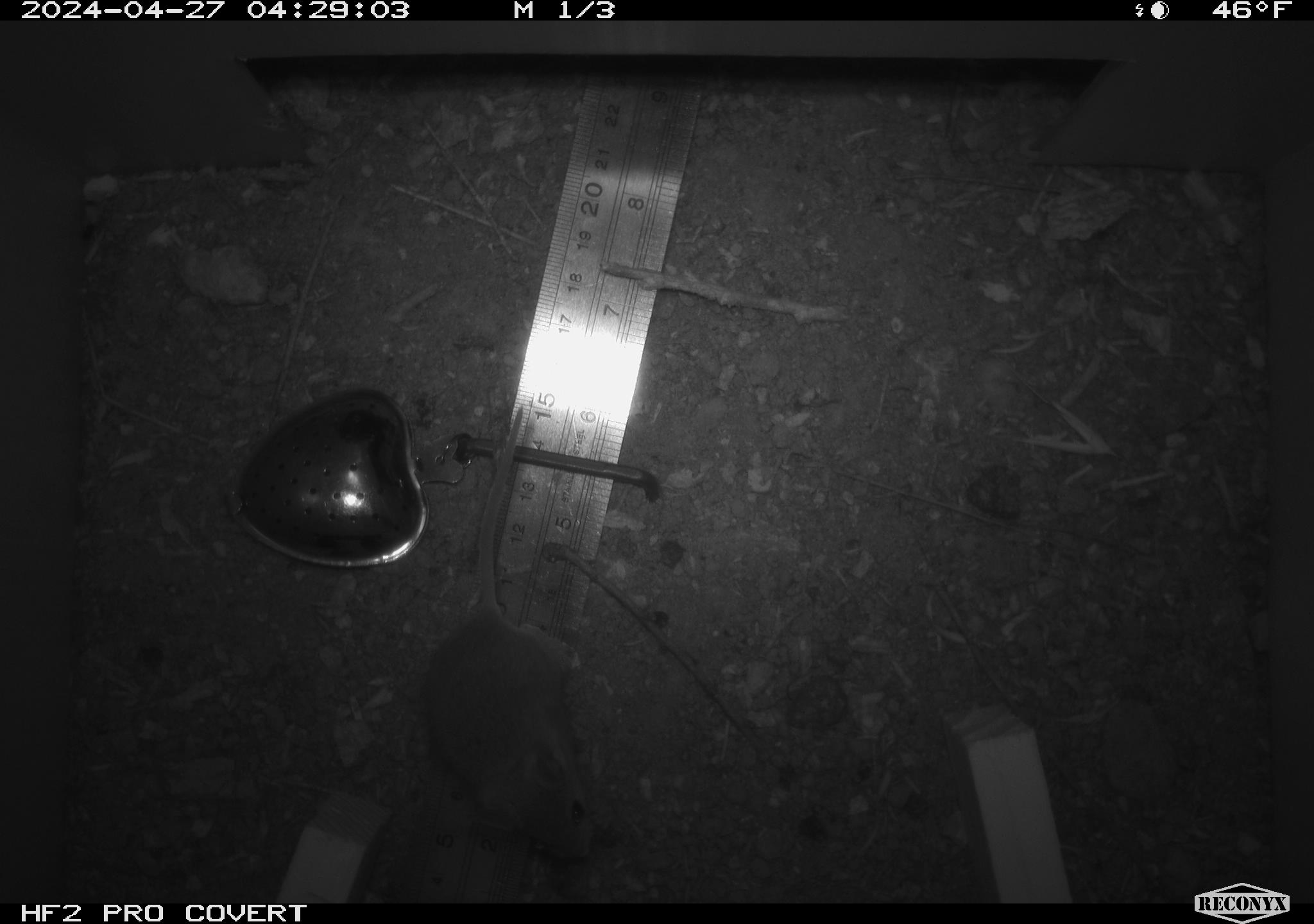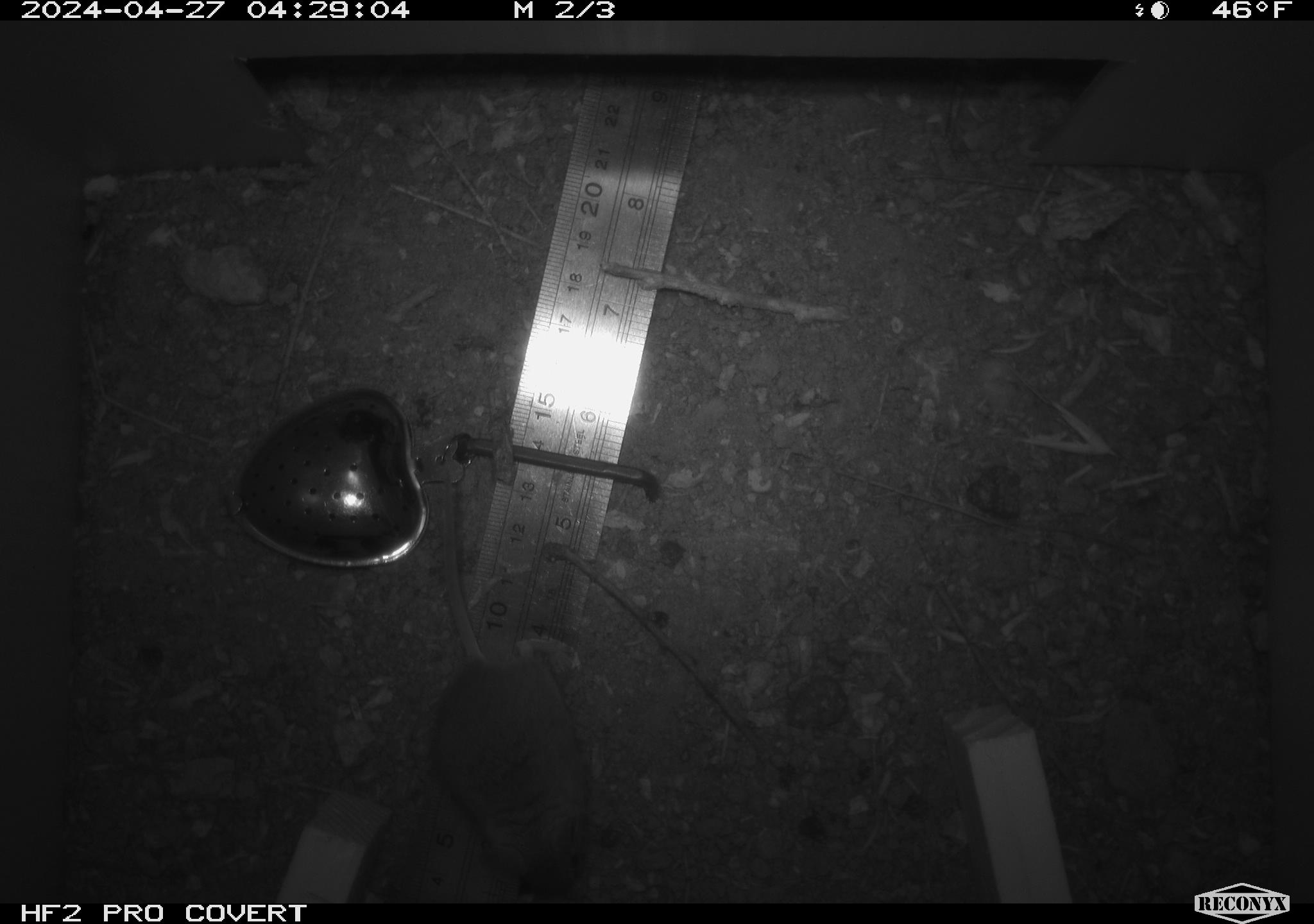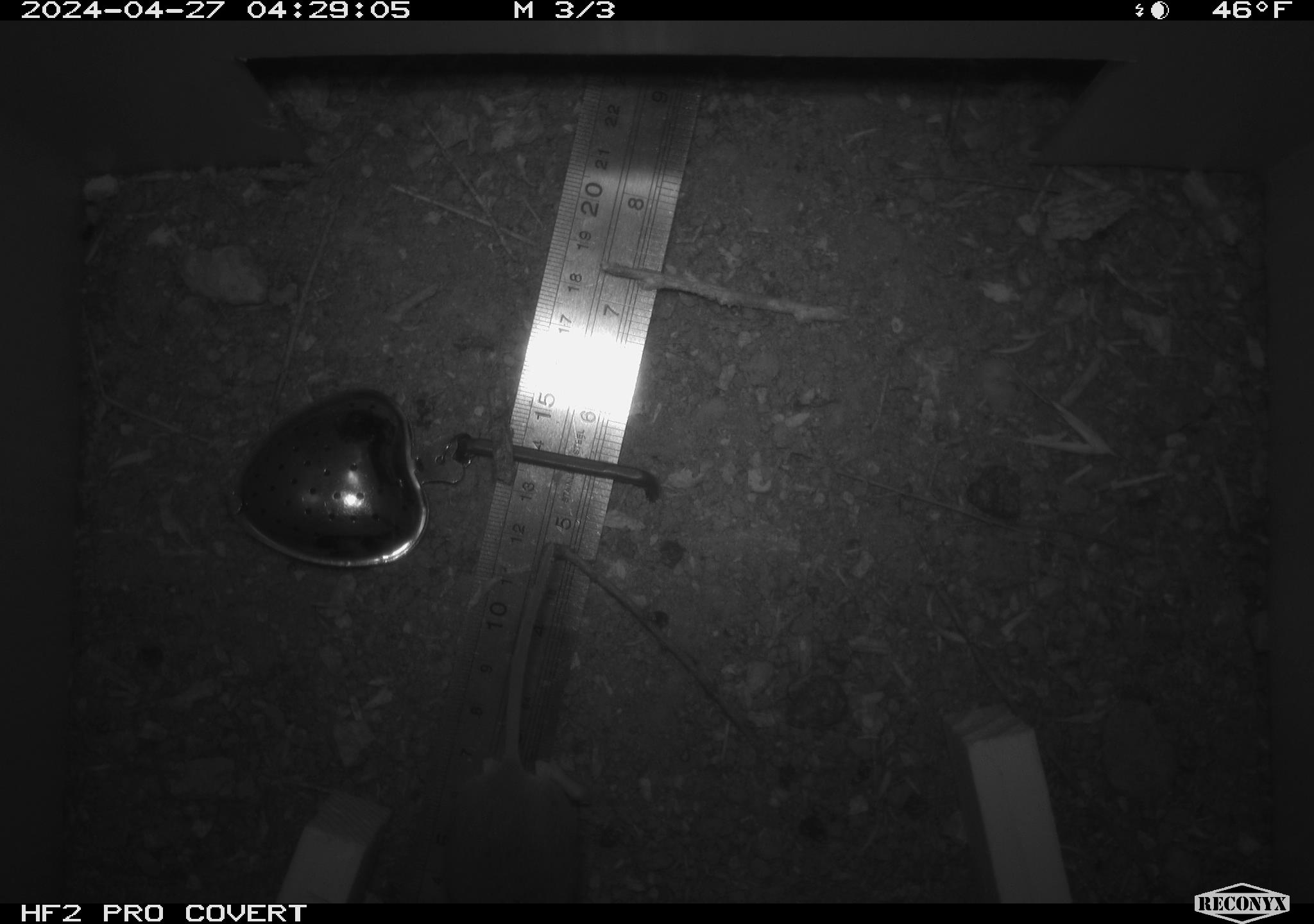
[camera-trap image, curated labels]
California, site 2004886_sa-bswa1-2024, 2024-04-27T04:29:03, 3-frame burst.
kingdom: Animalia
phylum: Chordata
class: Mammalia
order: Rodentia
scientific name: Rodentia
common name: mouse species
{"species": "mouse species (Rodentia)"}